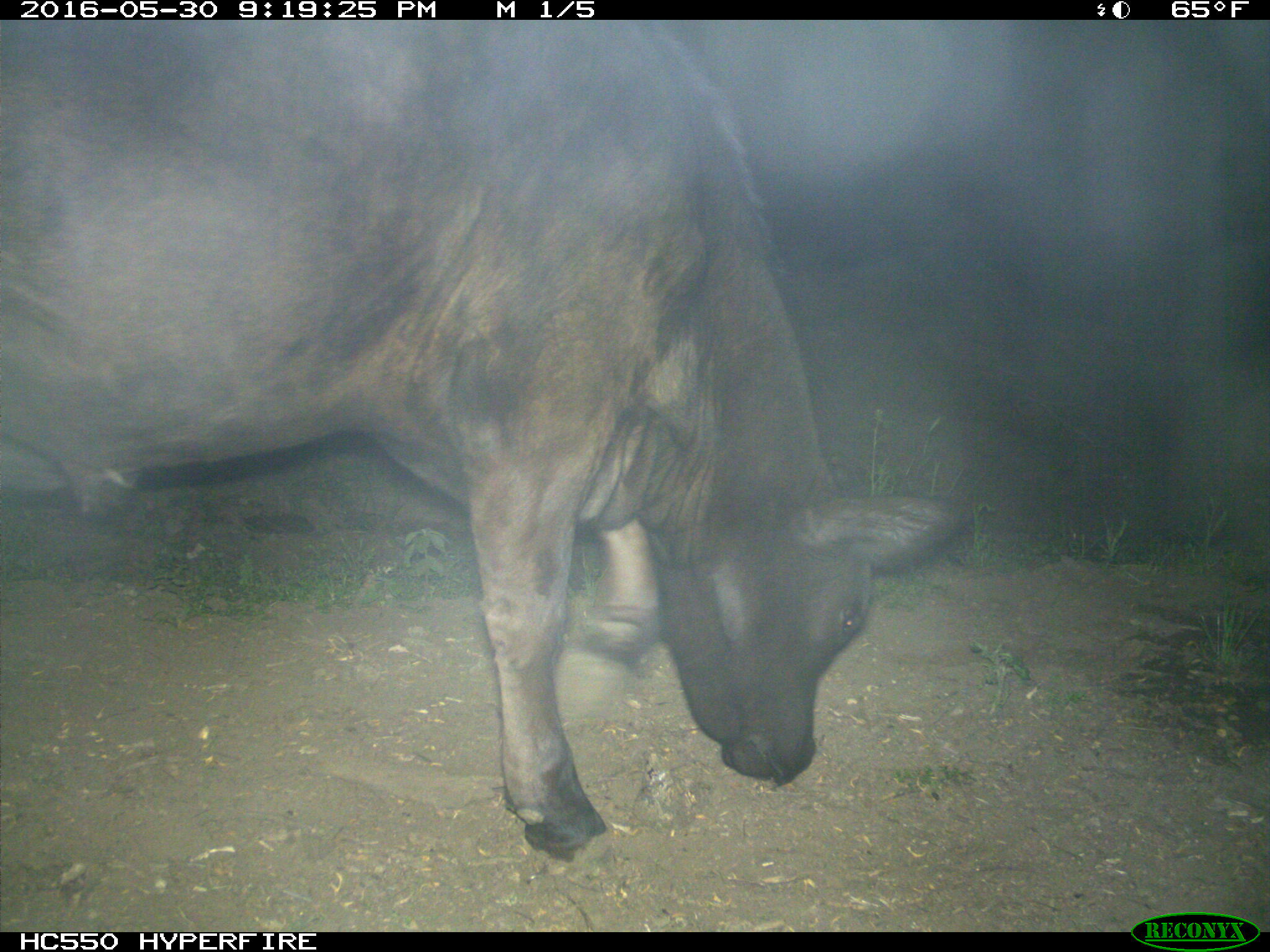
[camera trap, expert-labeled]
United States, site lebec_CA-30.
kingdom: Animalia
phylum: Chordata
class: Mammalia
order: Artiodactyla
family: Bovidae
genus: Bos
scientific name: Bos taurus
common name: domestic cow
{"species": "Bos taurus (domestic cow)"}